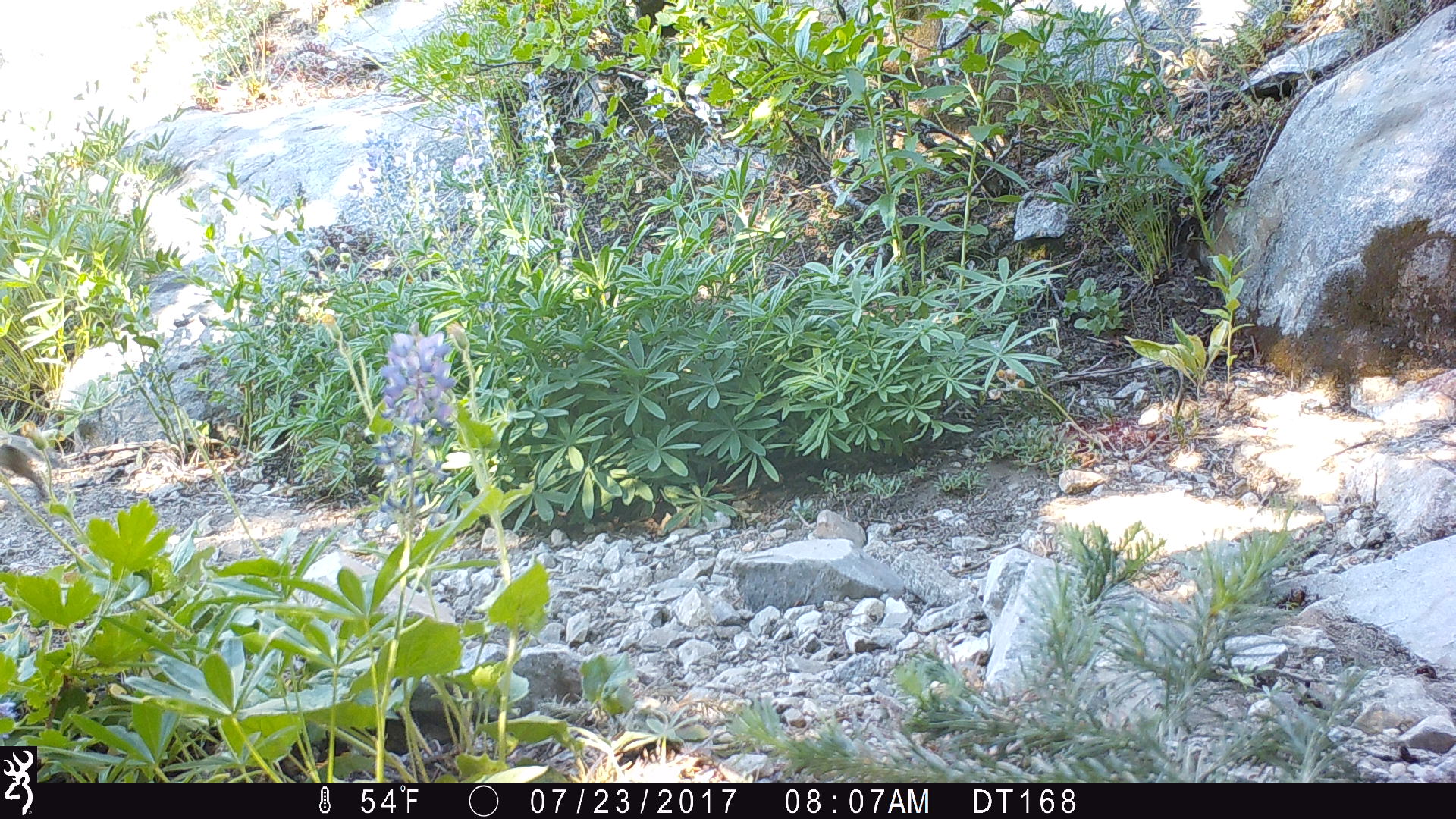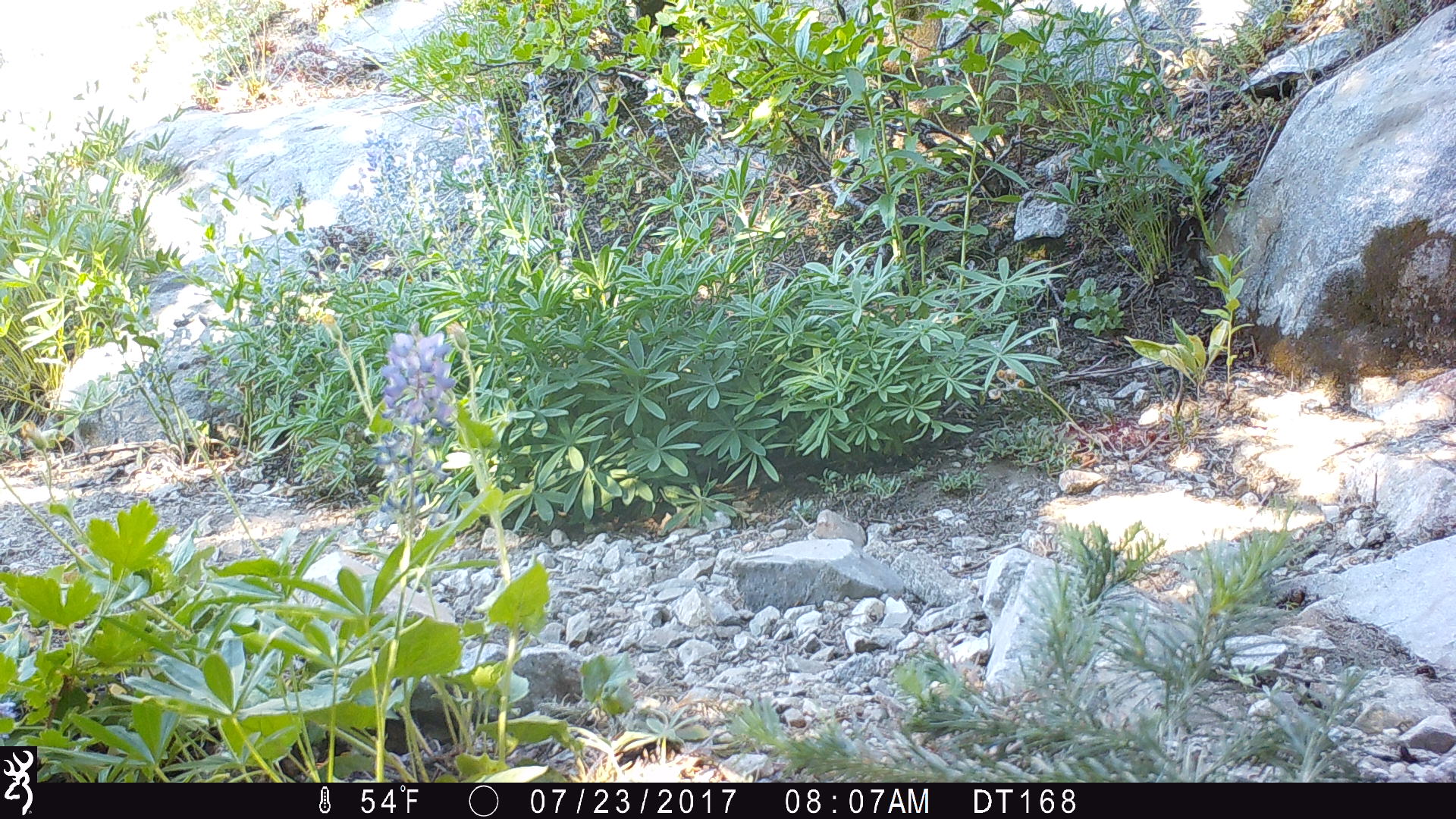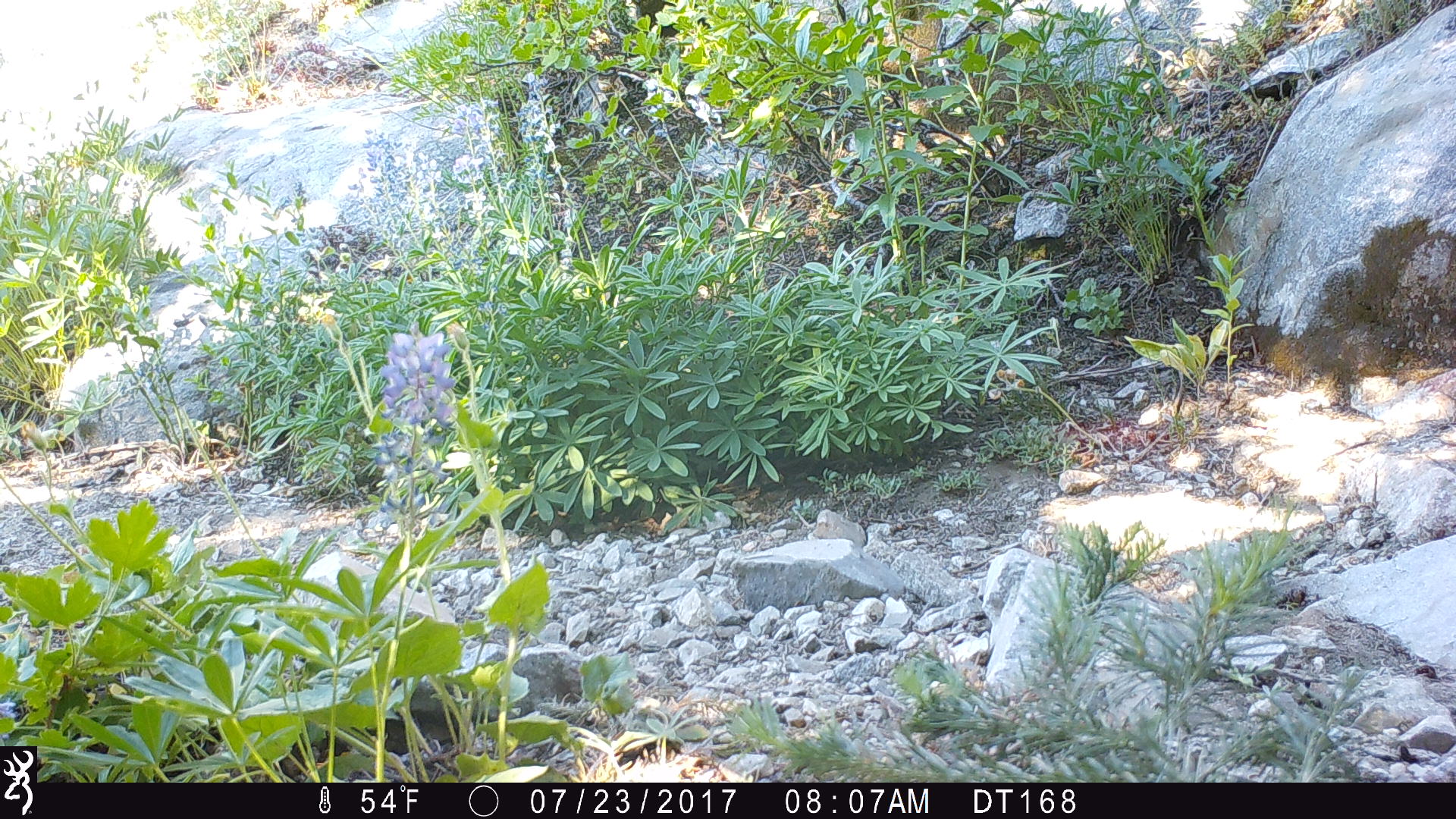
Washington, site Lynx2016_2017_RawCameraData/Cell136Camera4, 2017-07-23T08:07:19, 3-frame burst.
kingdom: Animalia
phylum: Chordata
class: Mammalia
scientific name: Mammalia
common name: small mammal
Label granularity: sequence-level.